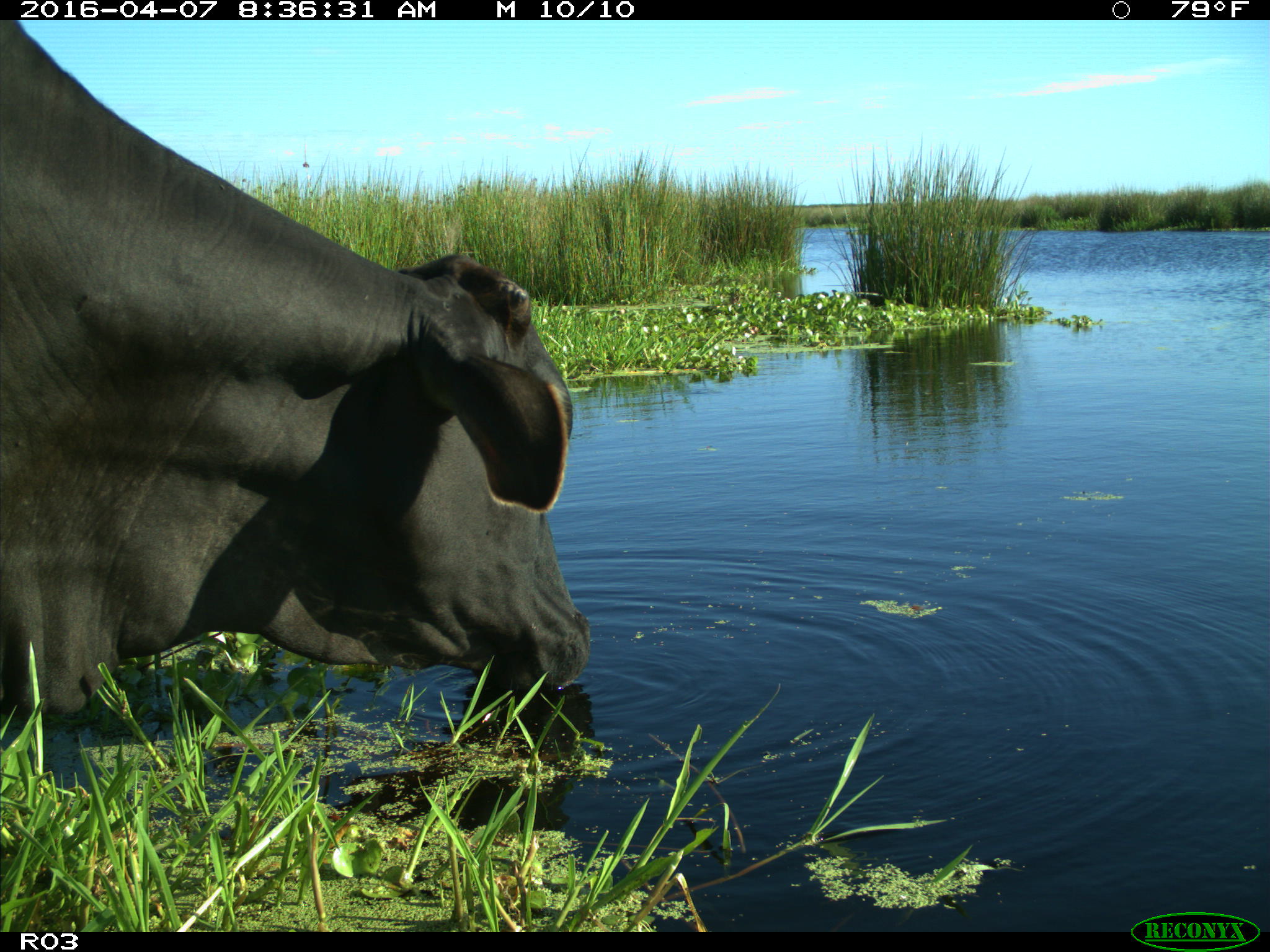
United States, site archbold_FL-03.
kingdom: Animalia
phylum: Chordata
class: Mammalia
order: Artiodactyla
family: Bovidae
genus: Bos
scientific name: Bos taurus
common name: domestic cow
Bos taurus (domestic cow).